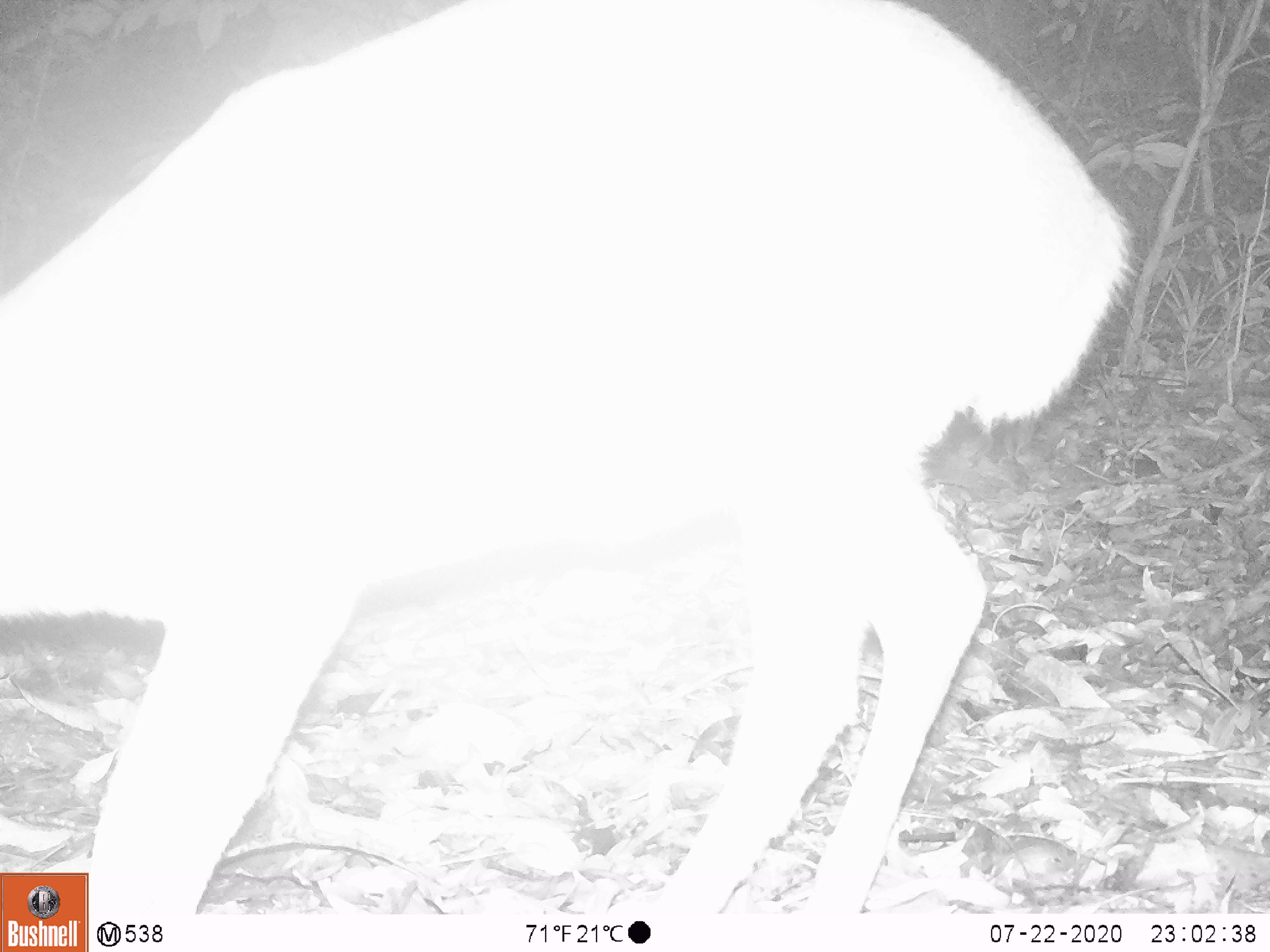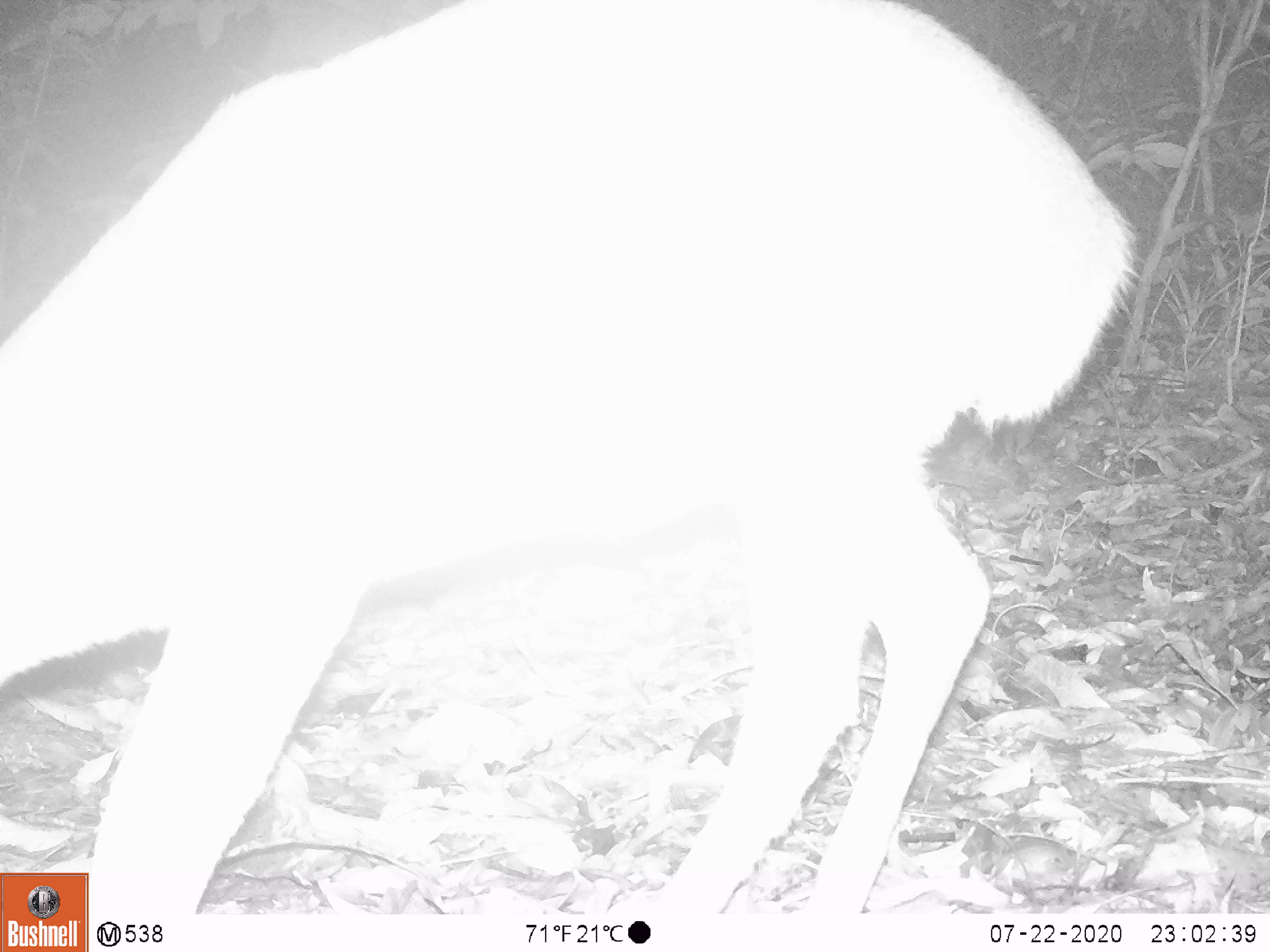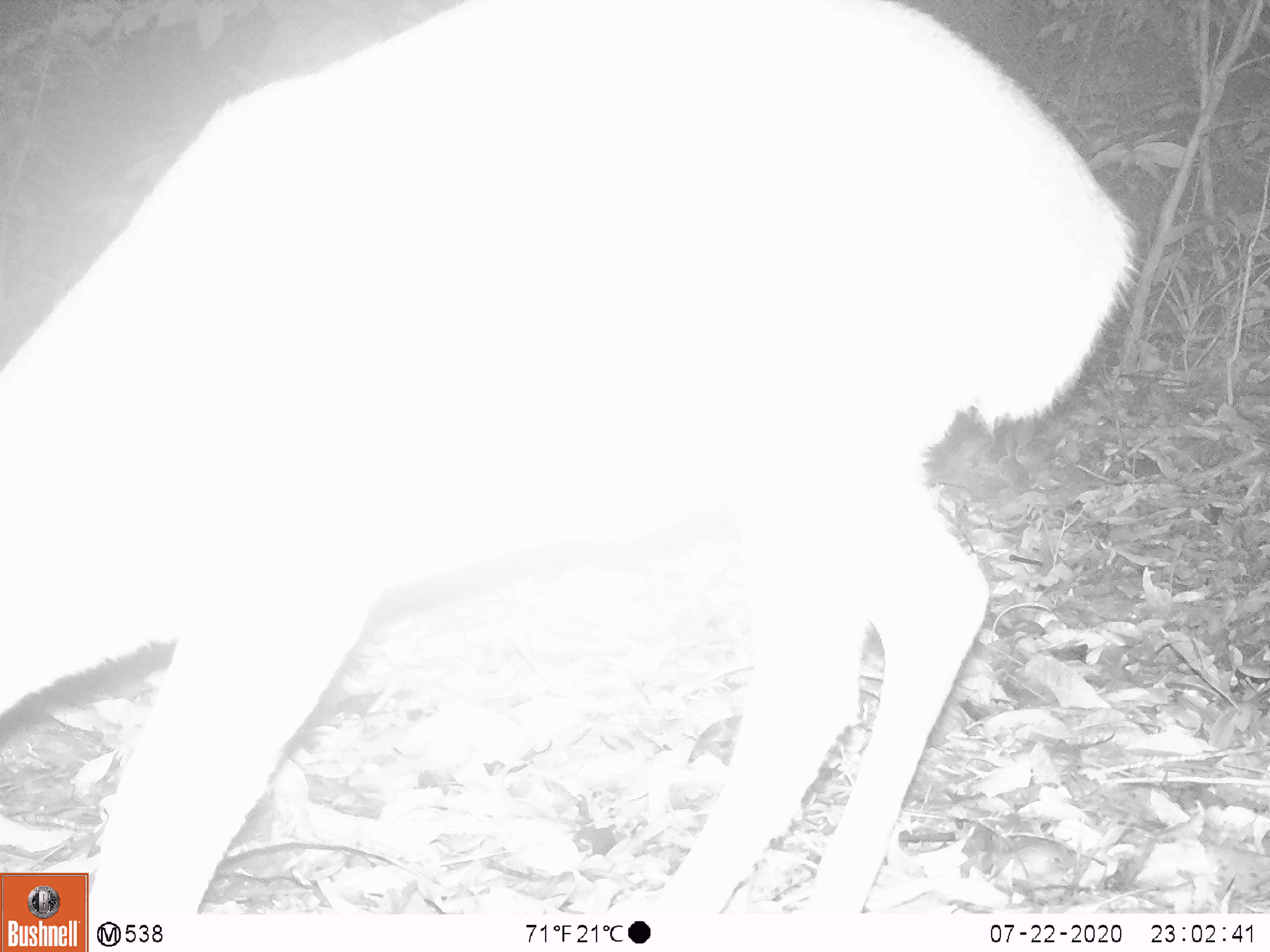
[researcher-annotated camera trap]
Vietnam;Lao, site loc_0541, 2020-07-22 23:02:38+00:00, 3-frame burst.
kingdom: Animalia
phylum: Chordata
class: Mammalia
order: Artiodactyla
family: Cervidae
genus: Muntiacus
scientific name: Muntiacus vuquangensis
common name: large-antlered muntjac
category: large antlered muntjac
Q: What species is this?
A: Large antlered muntjac (large-antlered muntjac) (Muntiacus vuquangensis).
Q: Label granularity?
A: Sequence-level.